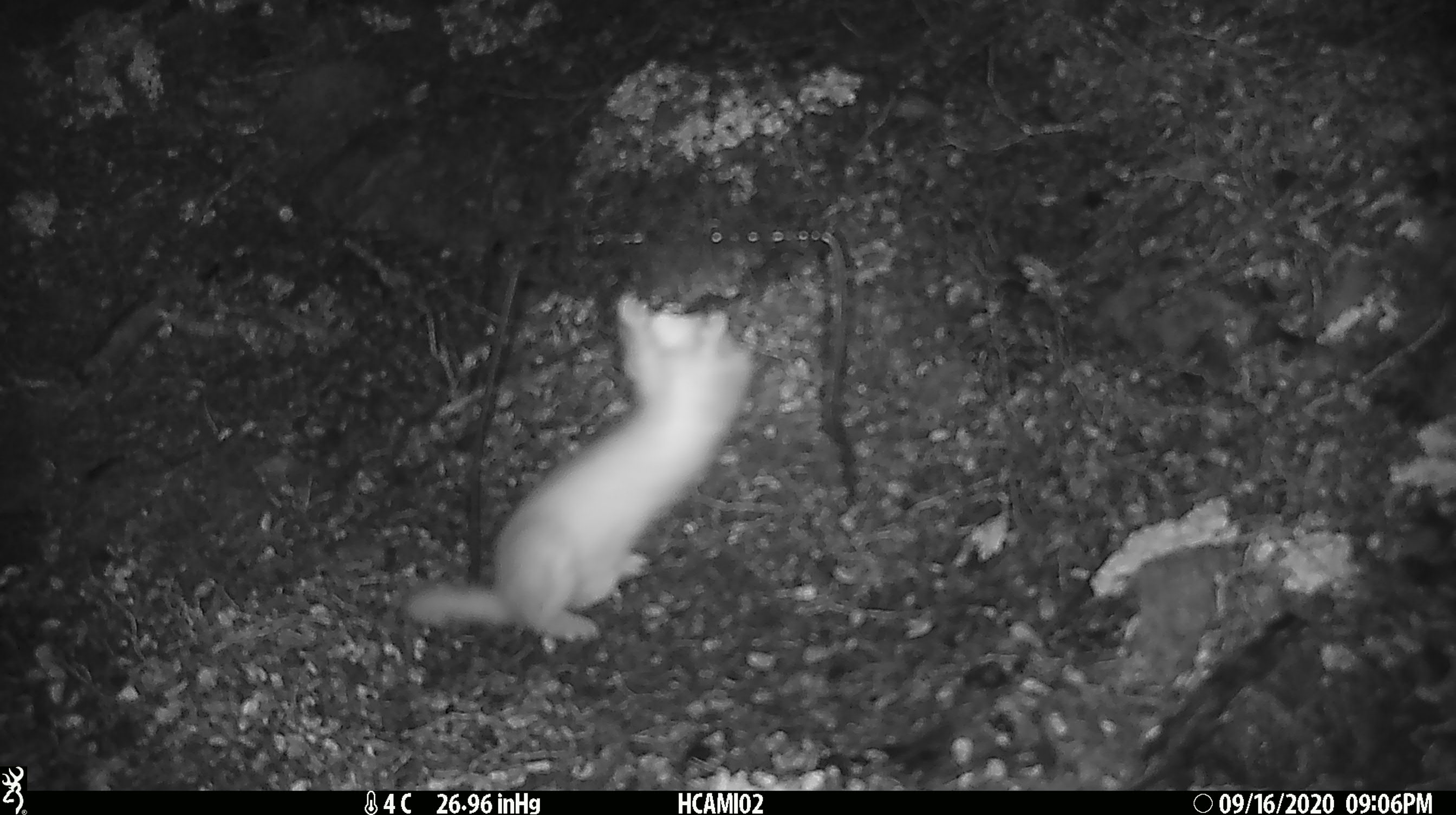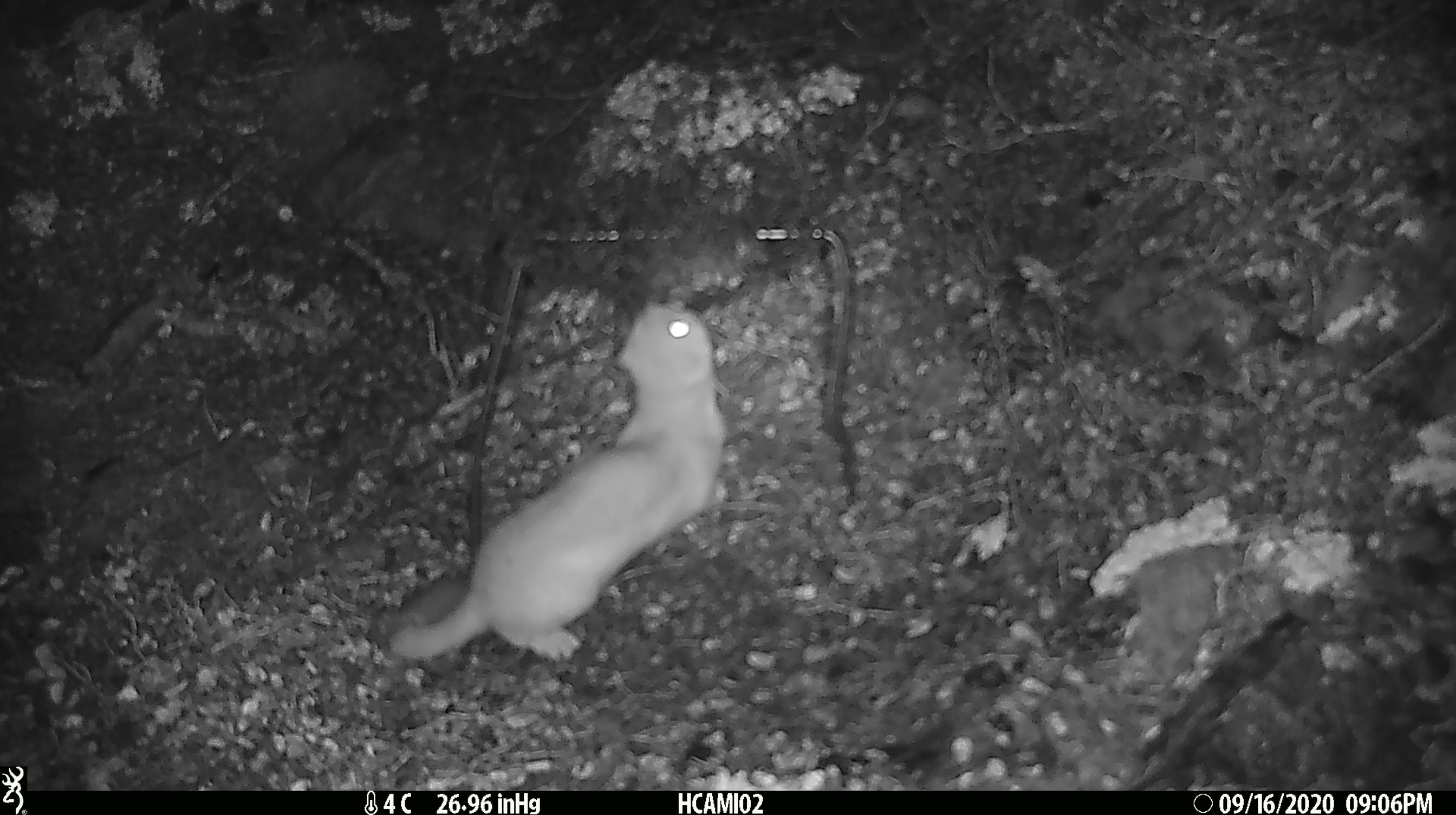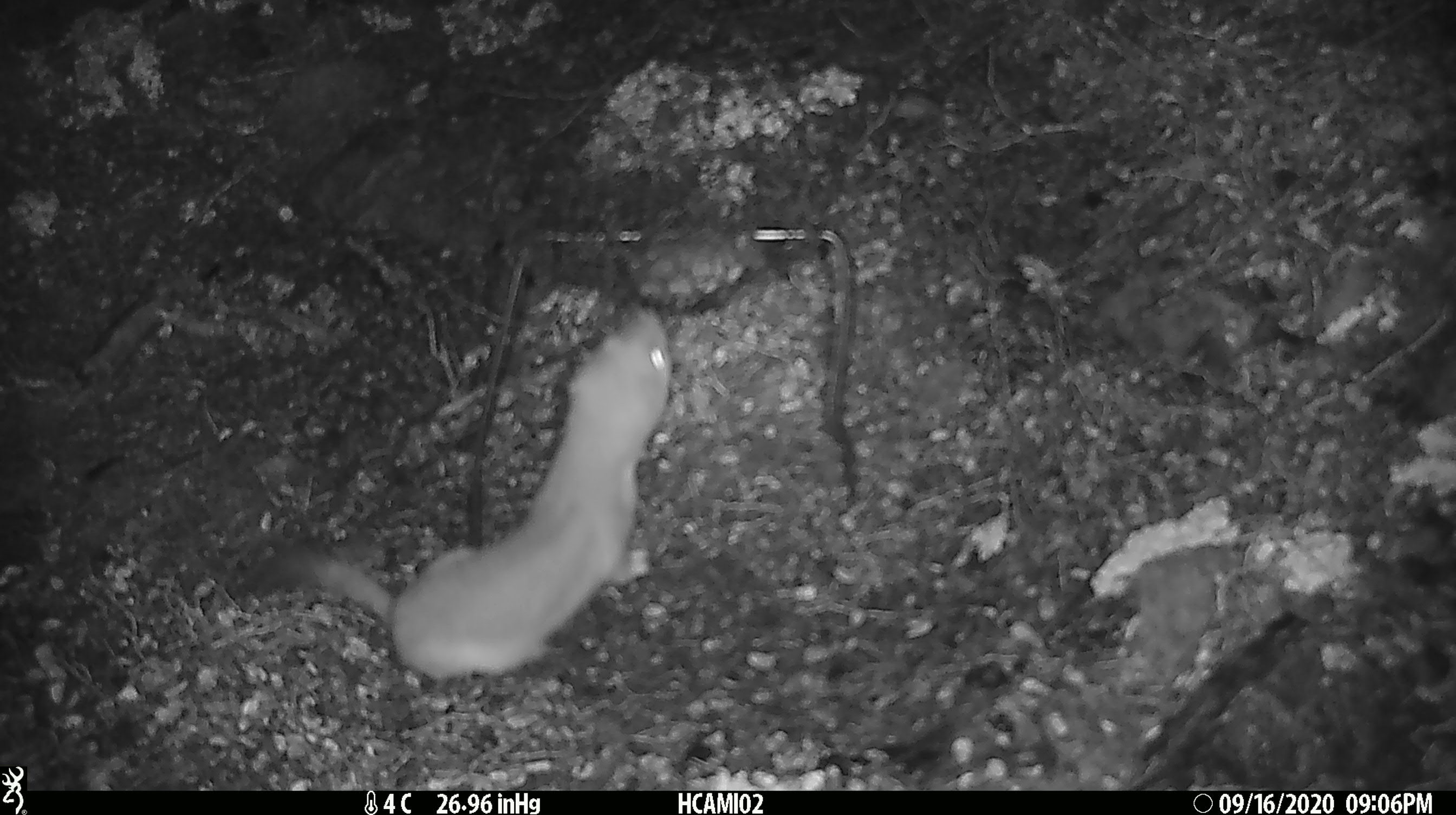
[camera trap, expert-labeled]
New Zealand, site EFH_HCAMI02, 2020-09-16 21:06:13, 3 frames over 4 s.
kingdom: Animalia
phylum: Chordata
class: Mammalia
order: Carnivora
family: Mustelidae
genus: Mustela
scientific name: Mustela erminea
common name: stoat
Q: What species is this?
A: Stoat (Mustela erminea).